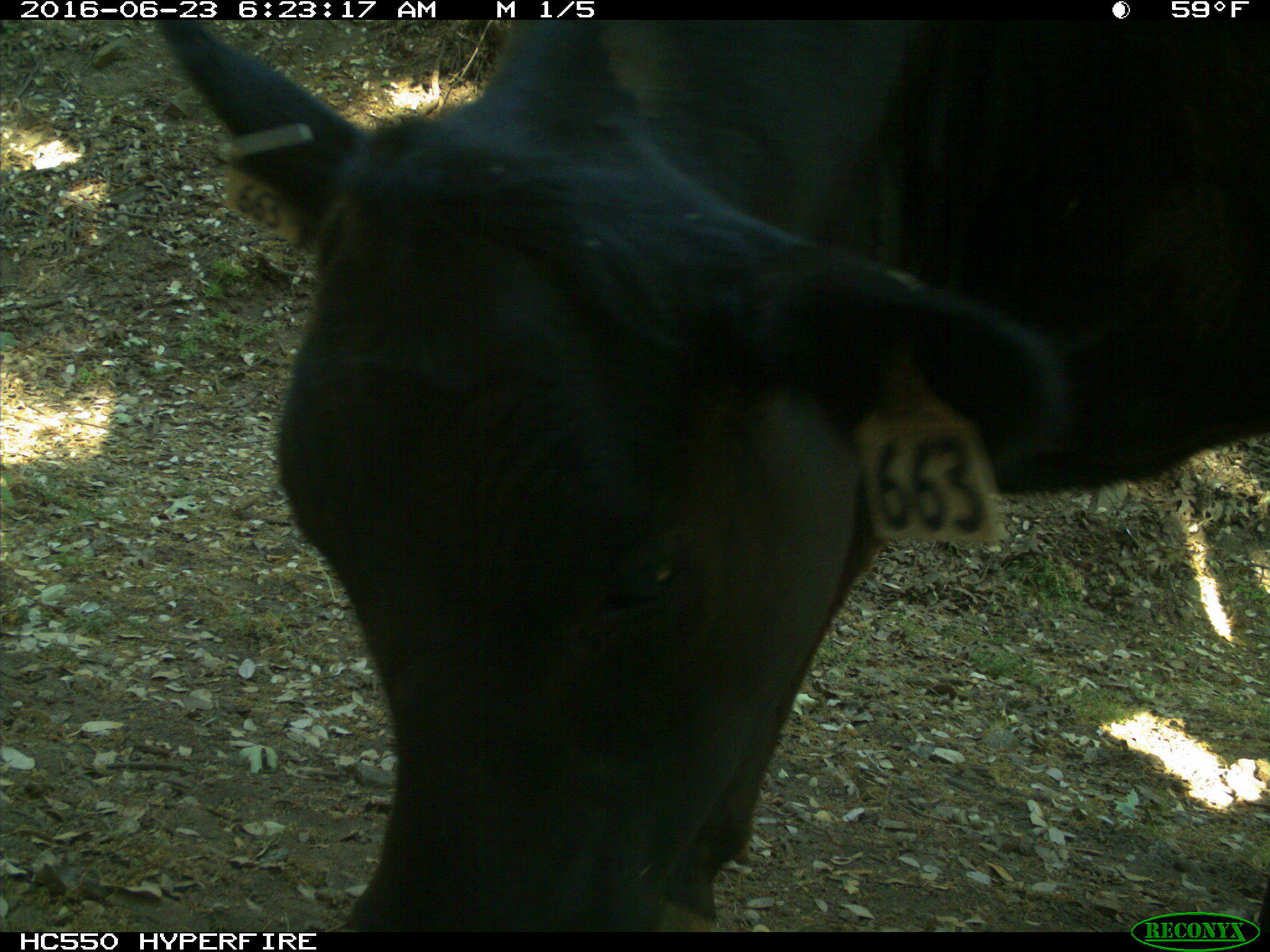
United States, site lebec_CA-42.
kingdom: Animalia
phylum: Chordata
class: Mammalia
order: Artiodactyla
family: Bovidae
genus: Bos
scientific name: Bos taurus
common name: domestic cow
Bos taurus (domestic cow).